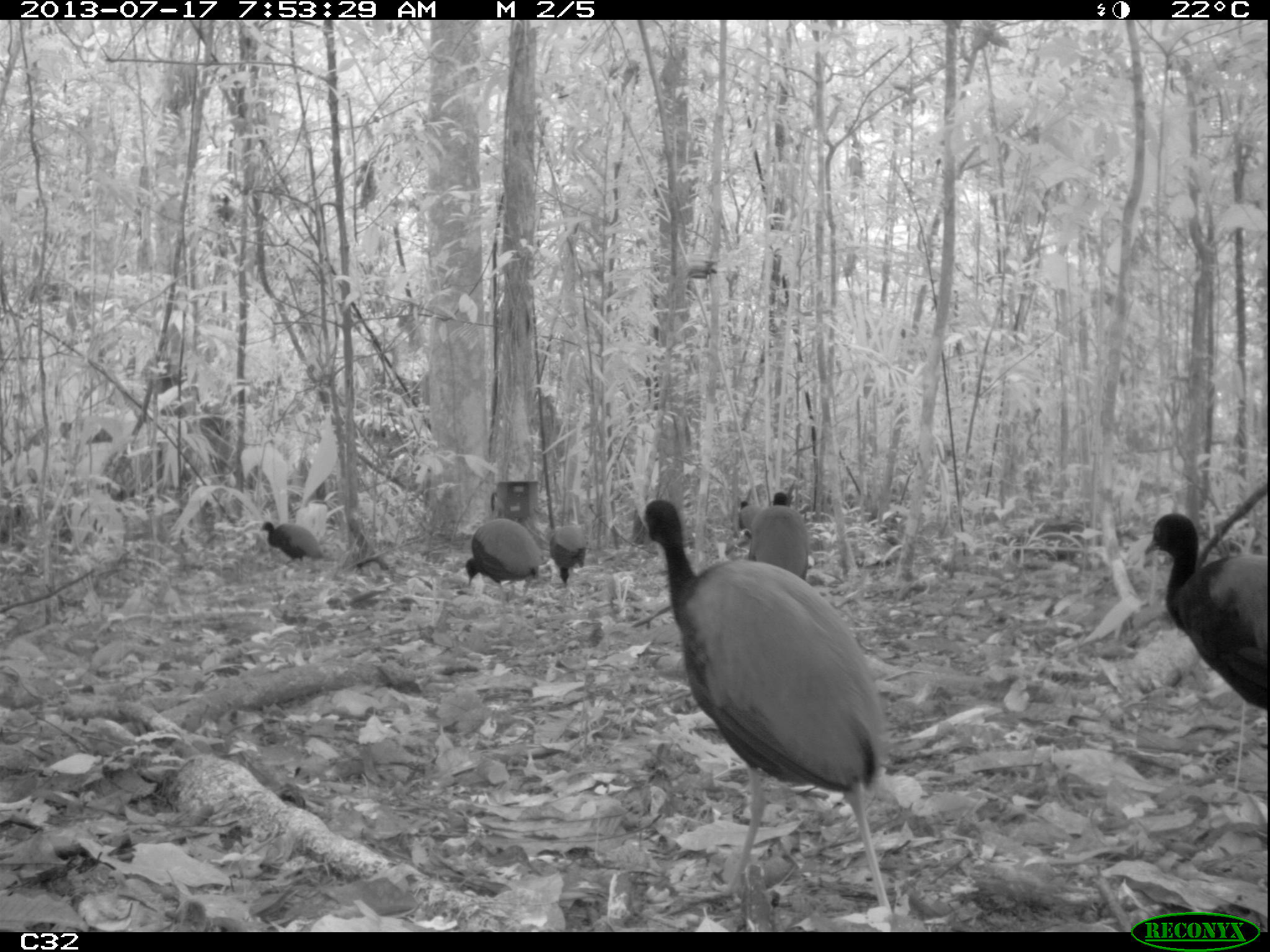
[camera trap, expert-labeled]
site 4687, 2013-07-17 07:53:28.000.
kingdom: Animalia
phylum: Chordata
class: Aves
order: Gruiformes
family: Psophiidae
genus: Psophia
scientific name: Psophia crepitans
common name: gray-winged trumpeter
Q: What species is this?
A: Psophia crepitans (gray-winged trumpeter).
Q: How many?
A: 8.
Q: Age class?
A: Adult.